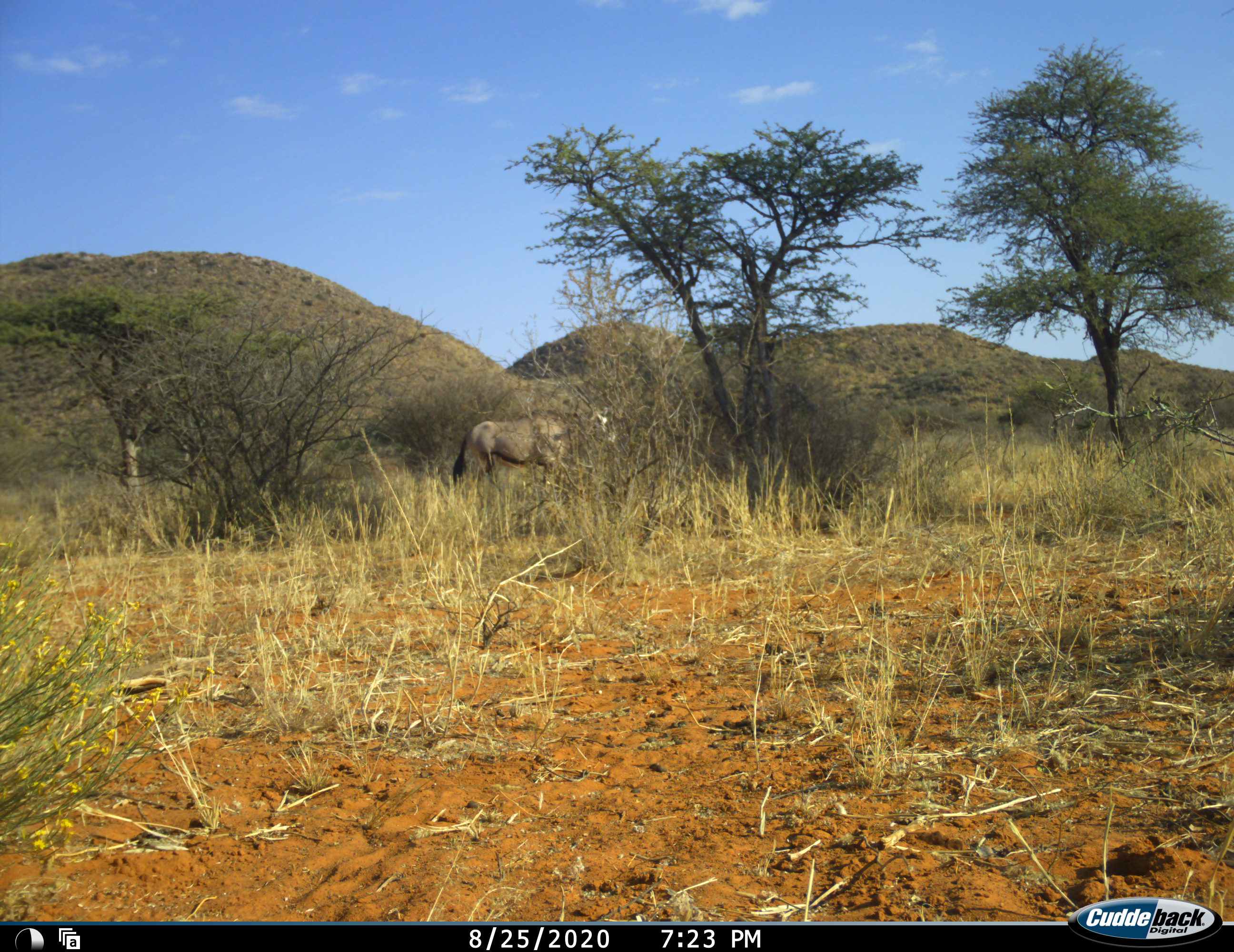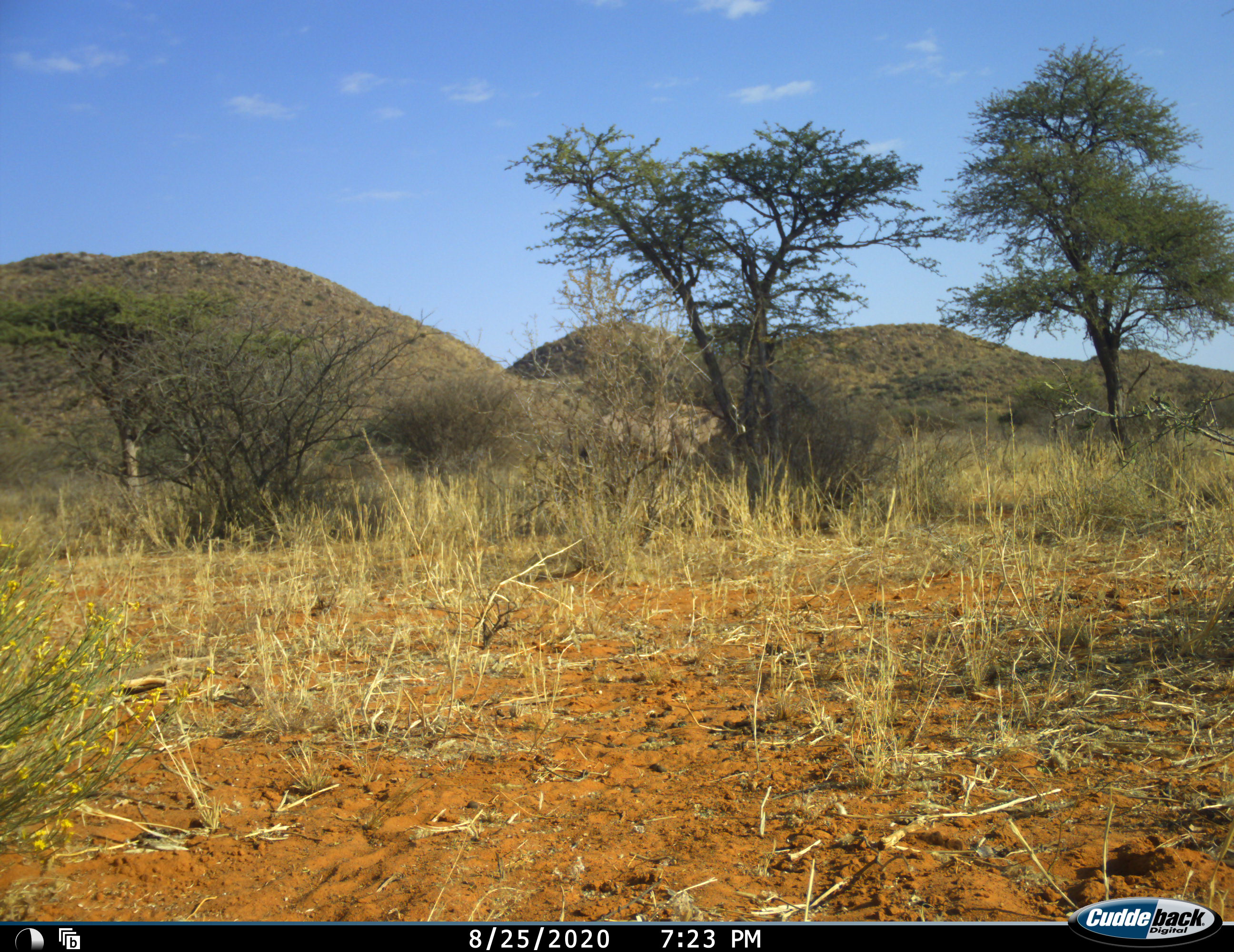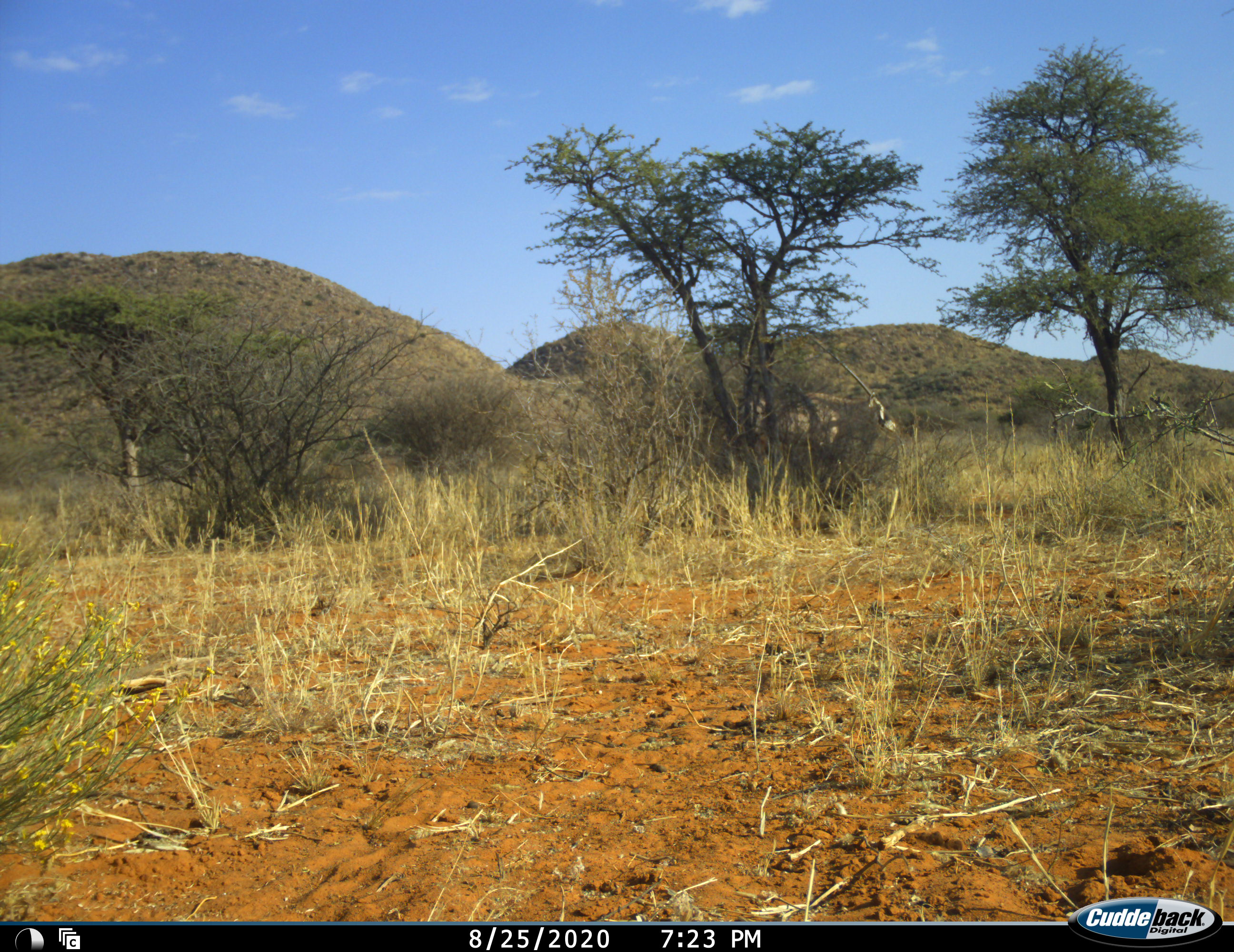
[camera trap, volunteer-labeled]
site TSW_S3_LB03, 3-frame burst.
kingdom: Animalia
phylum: Chordata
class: Mammalia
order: Artiodactyla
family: Bovidae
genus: Oryx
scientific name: Oryx gazella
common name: gemsbok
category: oryx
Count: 1.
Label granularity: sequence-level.